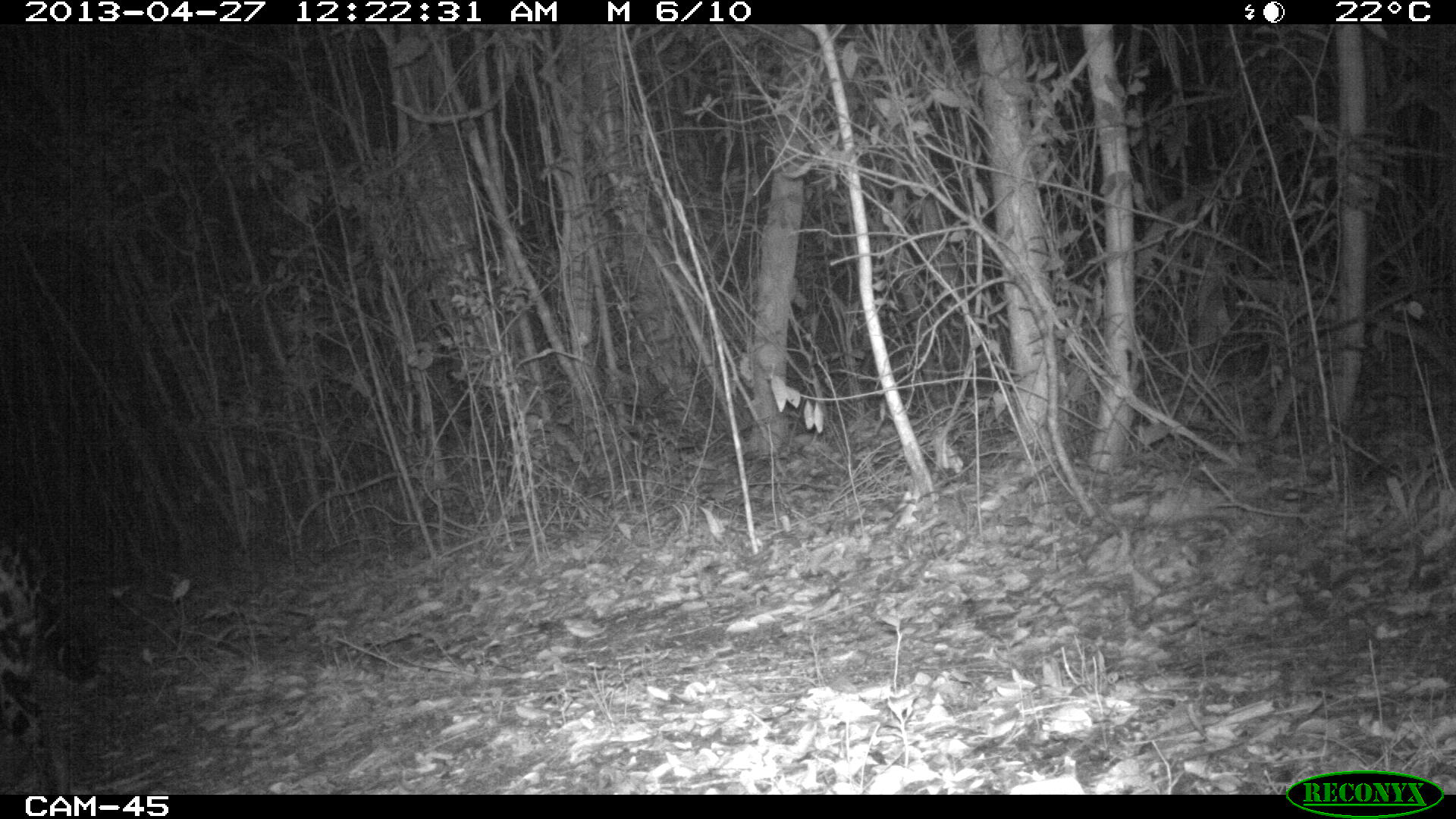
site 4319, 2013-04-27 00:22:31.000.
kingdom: Animalia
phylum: Chordata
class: Mammalia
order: Carnivora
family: Felidae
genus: Panthera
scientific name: Panthera onca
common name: jaguar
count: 1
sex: male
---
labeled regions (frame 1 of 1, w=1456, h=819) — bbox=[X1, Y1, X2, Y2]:
panthera onca: bbox=[0, 533, 103, 794]